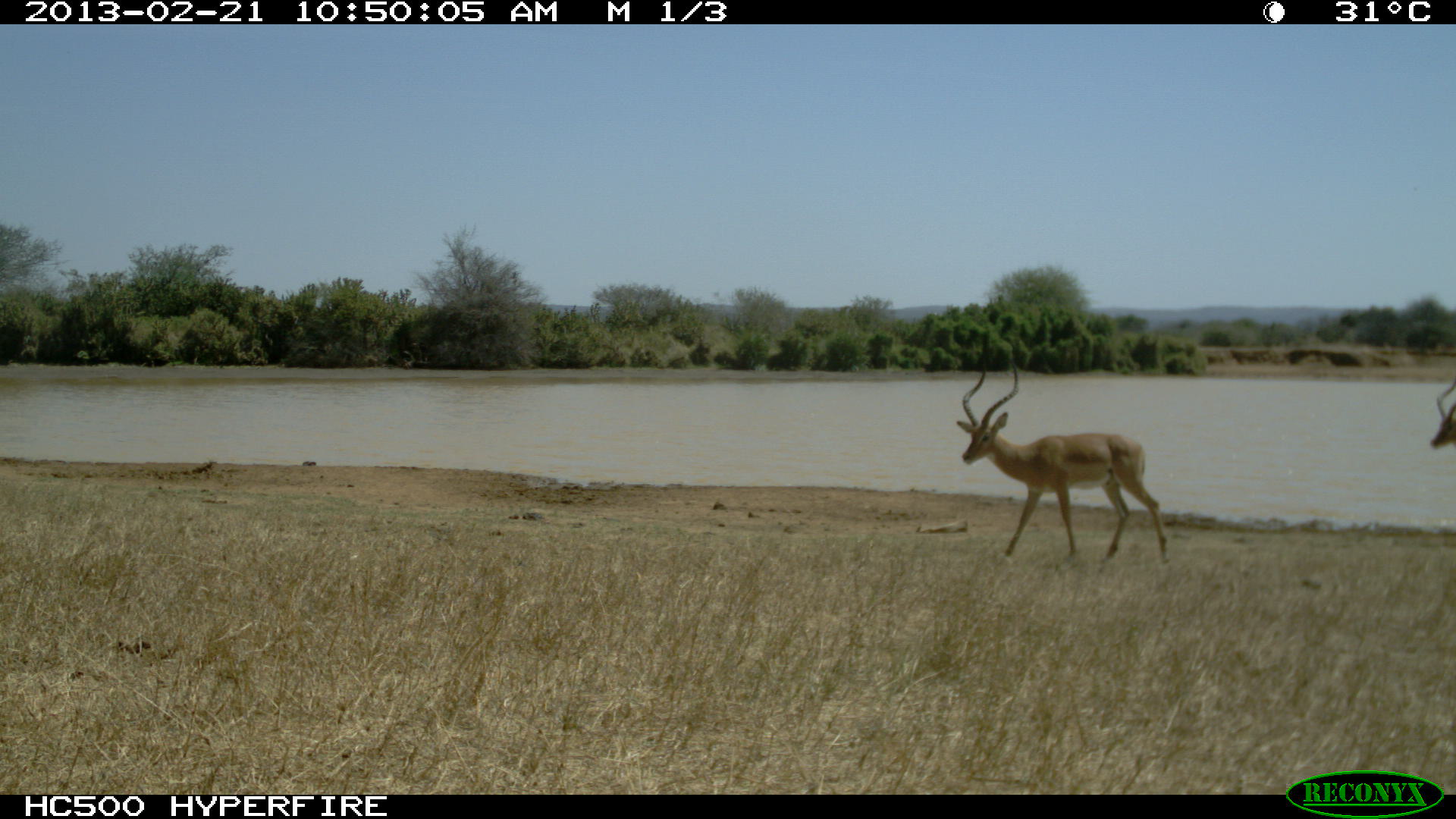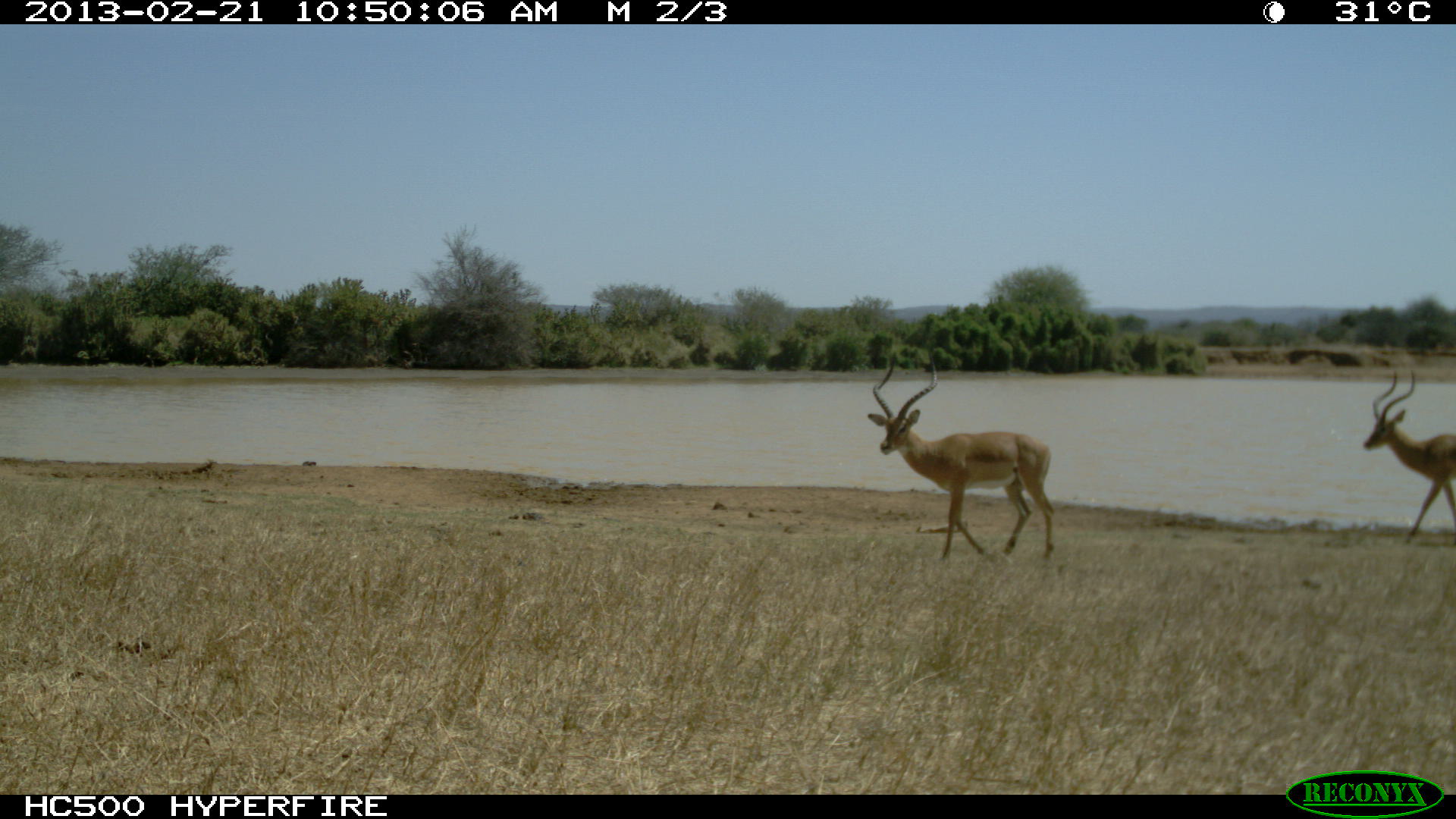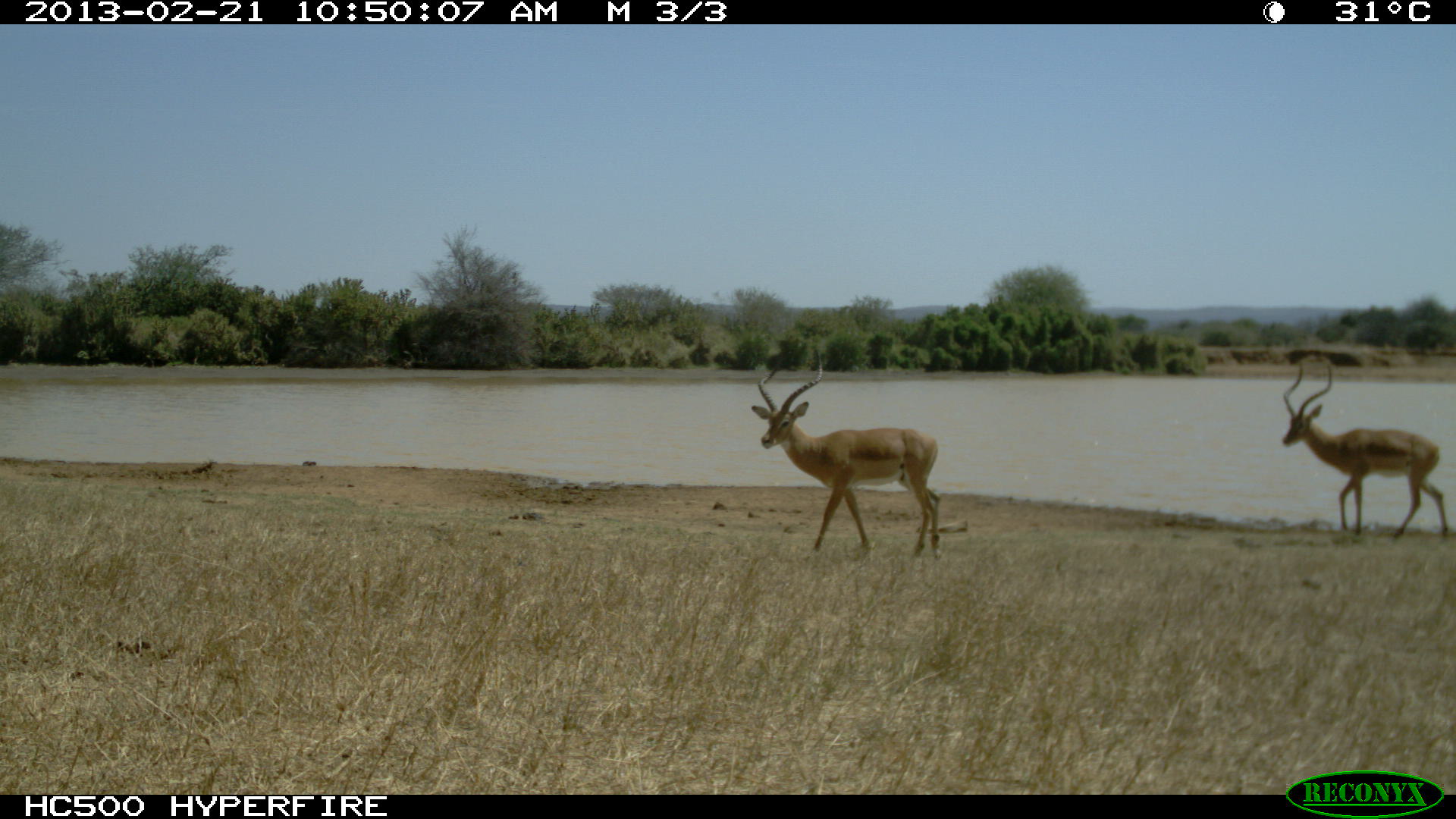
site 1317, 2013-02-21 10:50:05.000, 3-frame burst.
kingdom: Animalia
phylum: Chordata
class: Mammalia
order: Artiodactyla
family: Bovidae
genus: Aepyceros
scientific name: Aepyceros melampus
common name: impala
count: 2